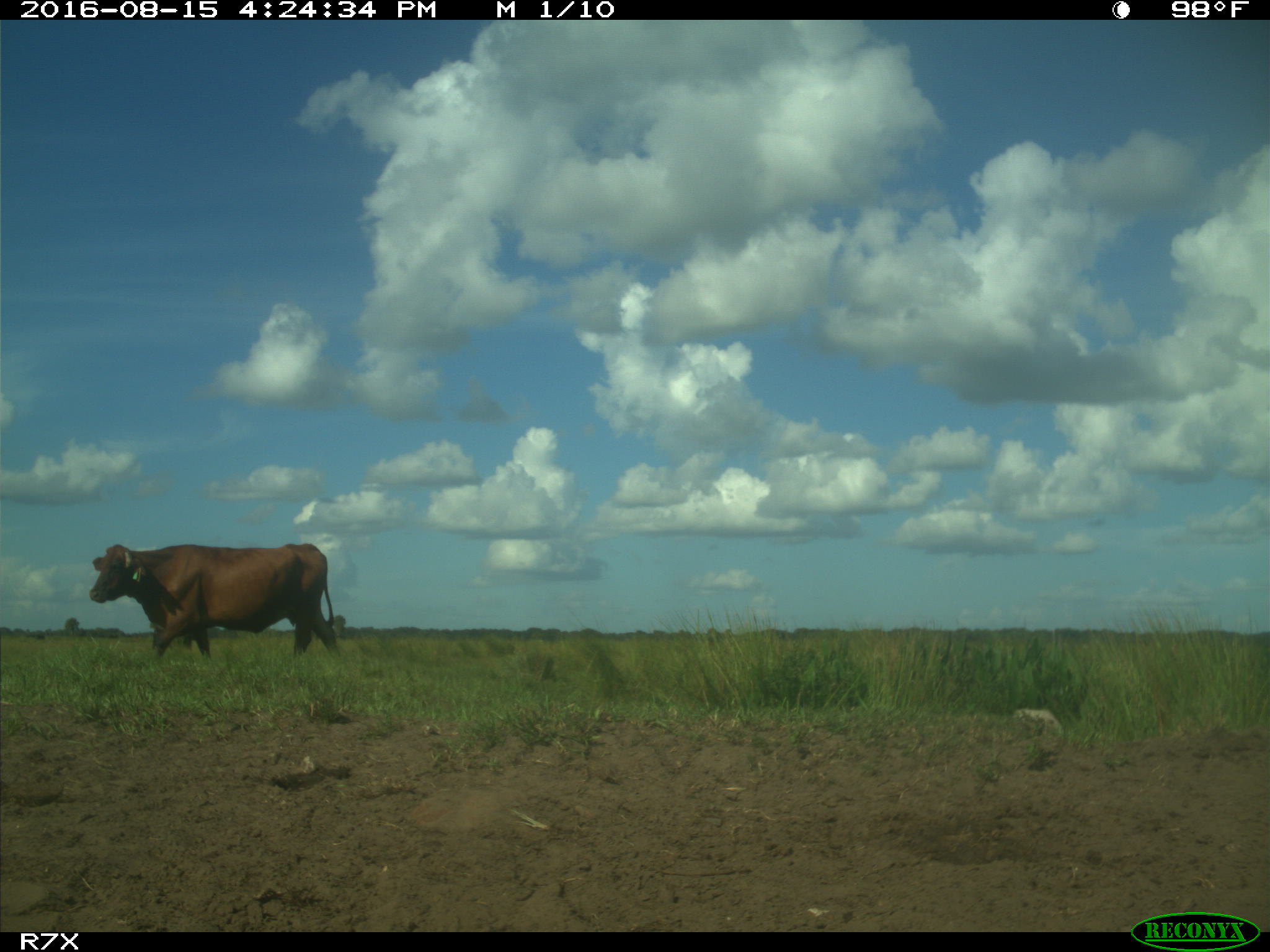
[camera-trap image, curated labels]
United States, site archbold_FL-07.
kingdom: Animalia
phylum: Chordata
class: Mammalia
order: Artiodactyla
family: Bovidae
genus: Bos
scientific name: Bos taurus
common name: domestic cow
Bos taurus (domestic cow).